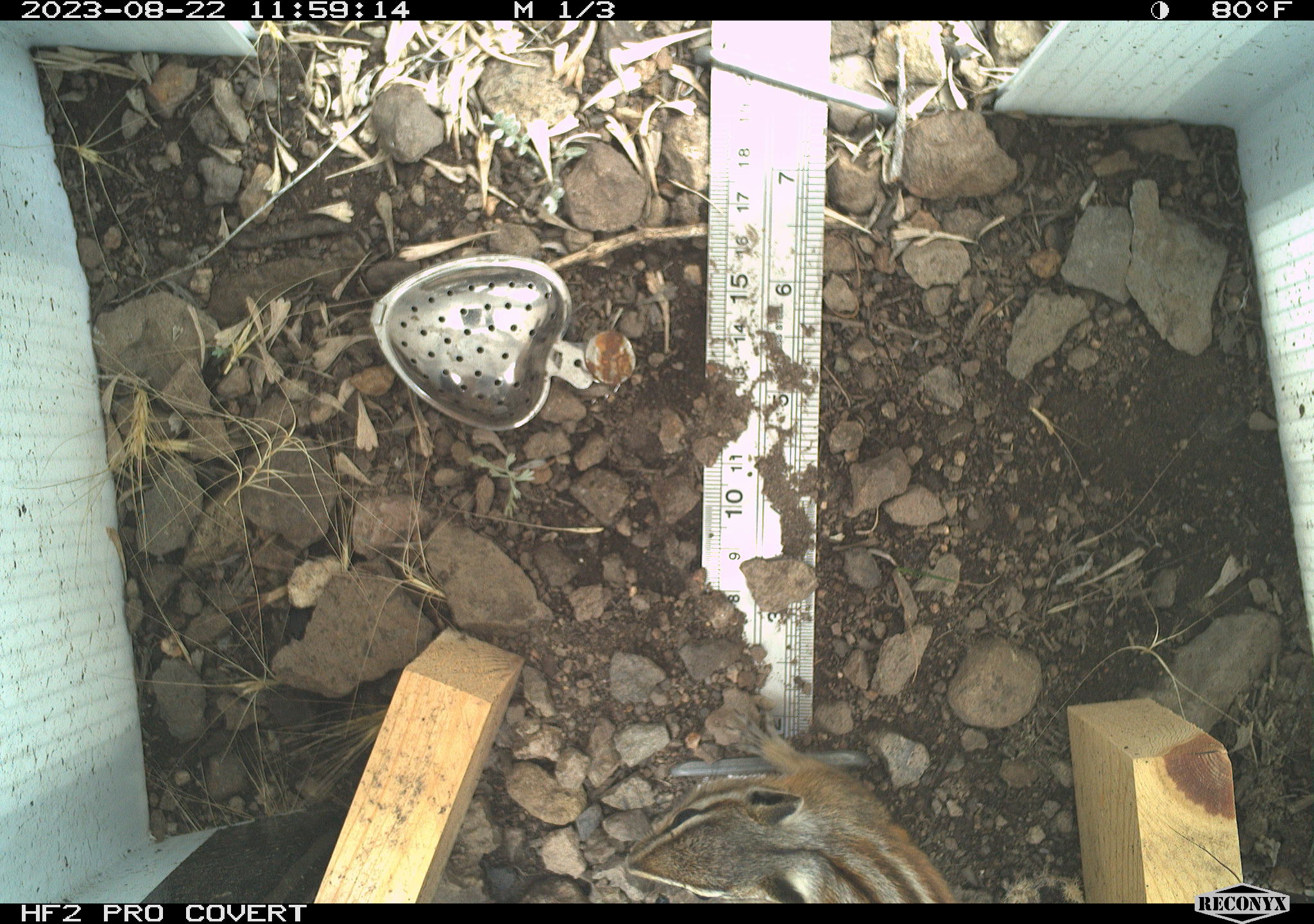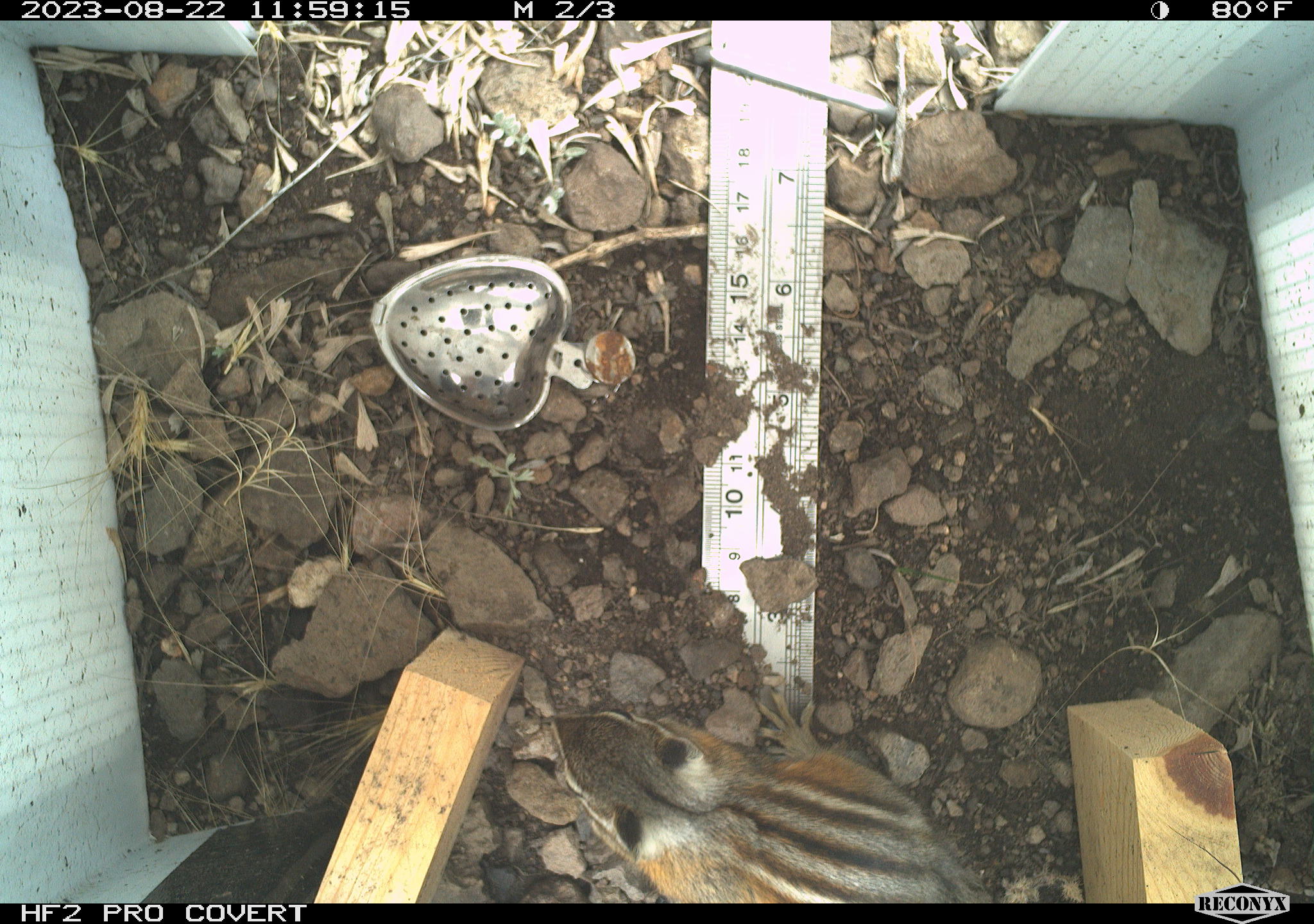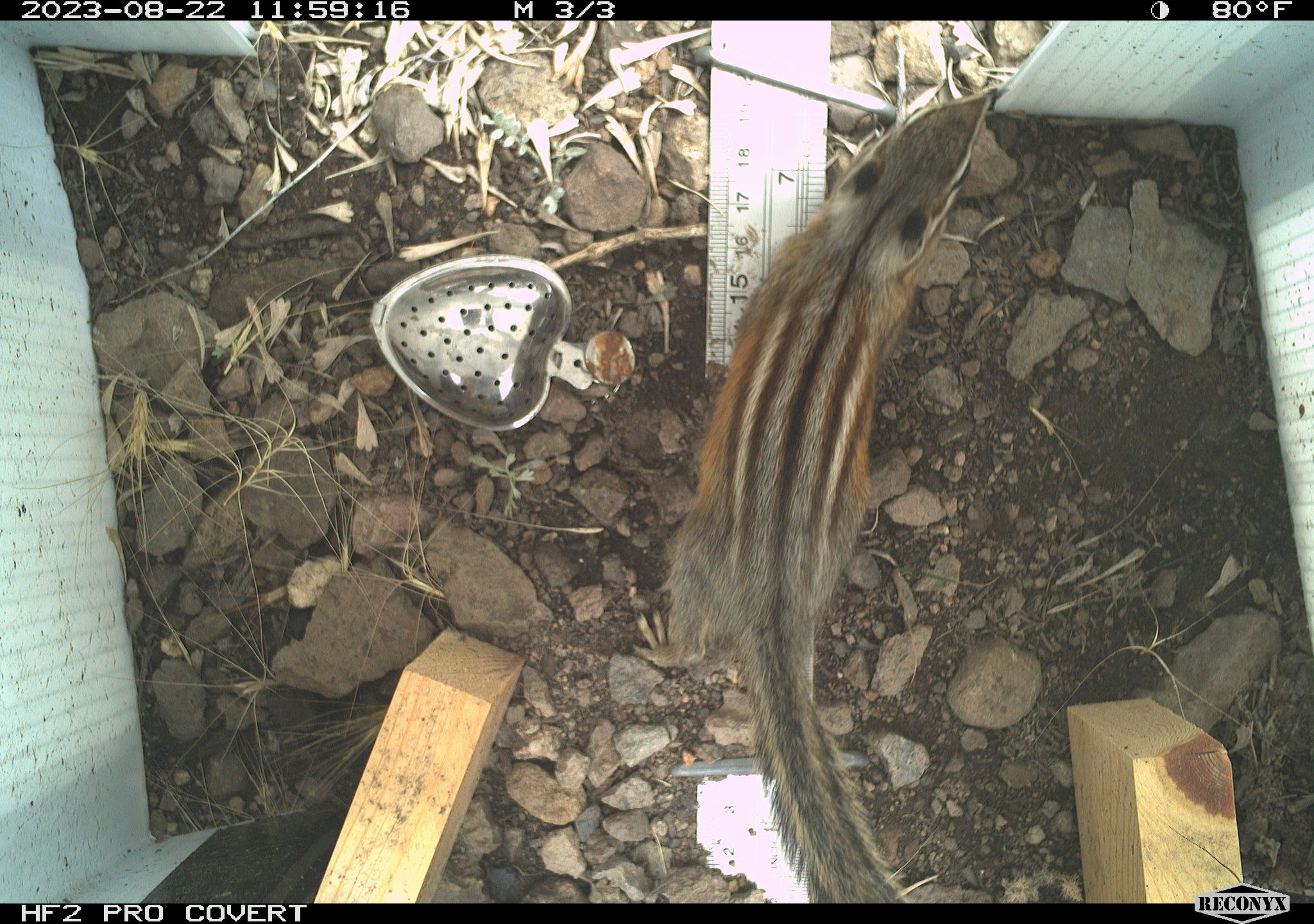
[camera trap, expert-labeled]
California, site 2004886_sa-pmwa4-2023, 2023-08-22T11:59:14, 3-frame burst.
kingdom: Animalia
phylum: Chordata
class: Mammalia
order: Rodentia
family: Sciuridae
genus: Neotamias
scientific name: Neotamias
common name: western chipmunks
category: neotamias species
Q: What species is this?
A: Neotamias species (western chipmunks) (Neotamias).